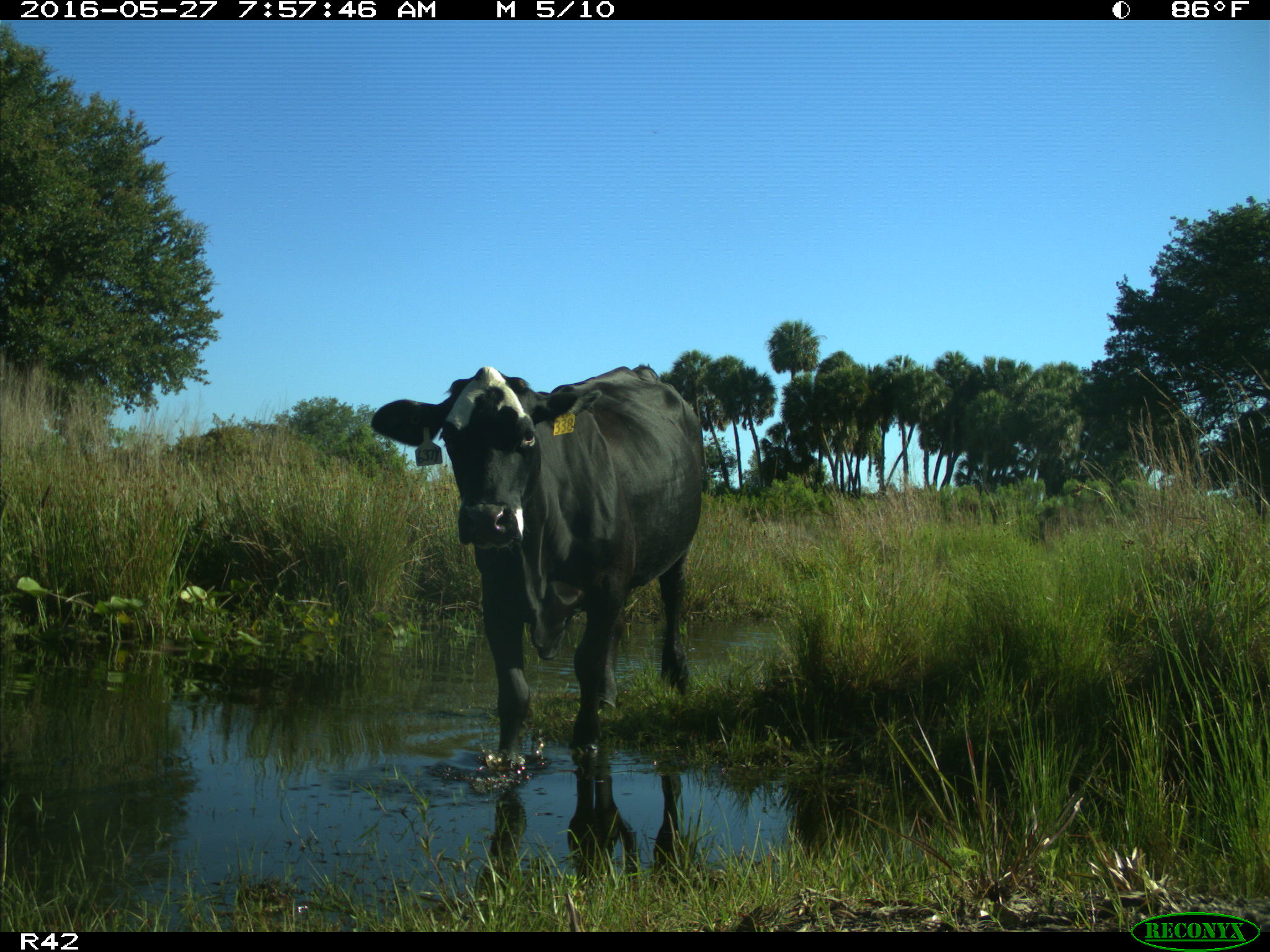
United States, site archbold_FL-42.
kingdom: Animalia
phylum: Chordata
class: Mammalia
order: Artiodactyla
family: Bovidae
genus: Bos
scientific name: Bos taurus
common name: domestic cow